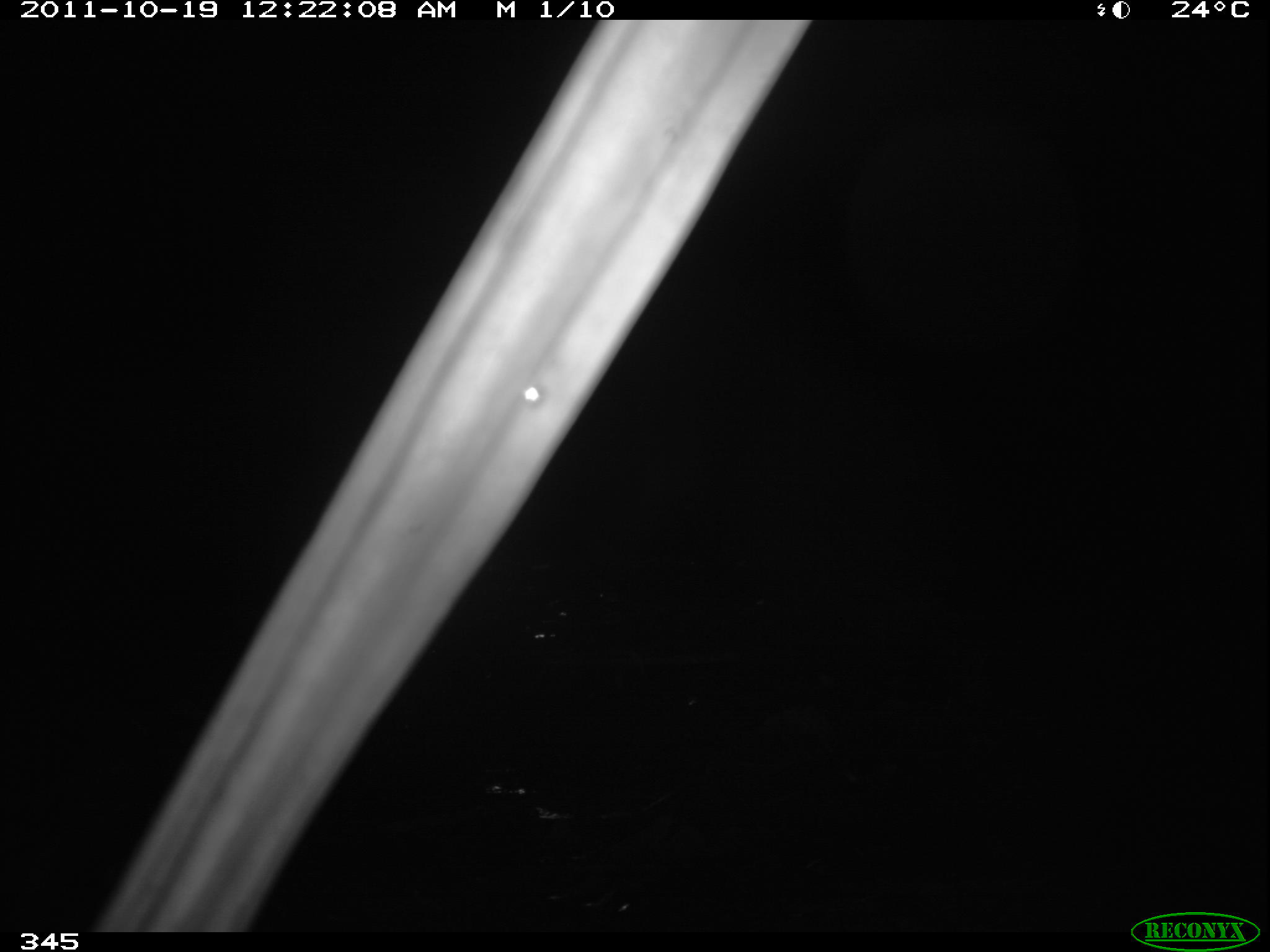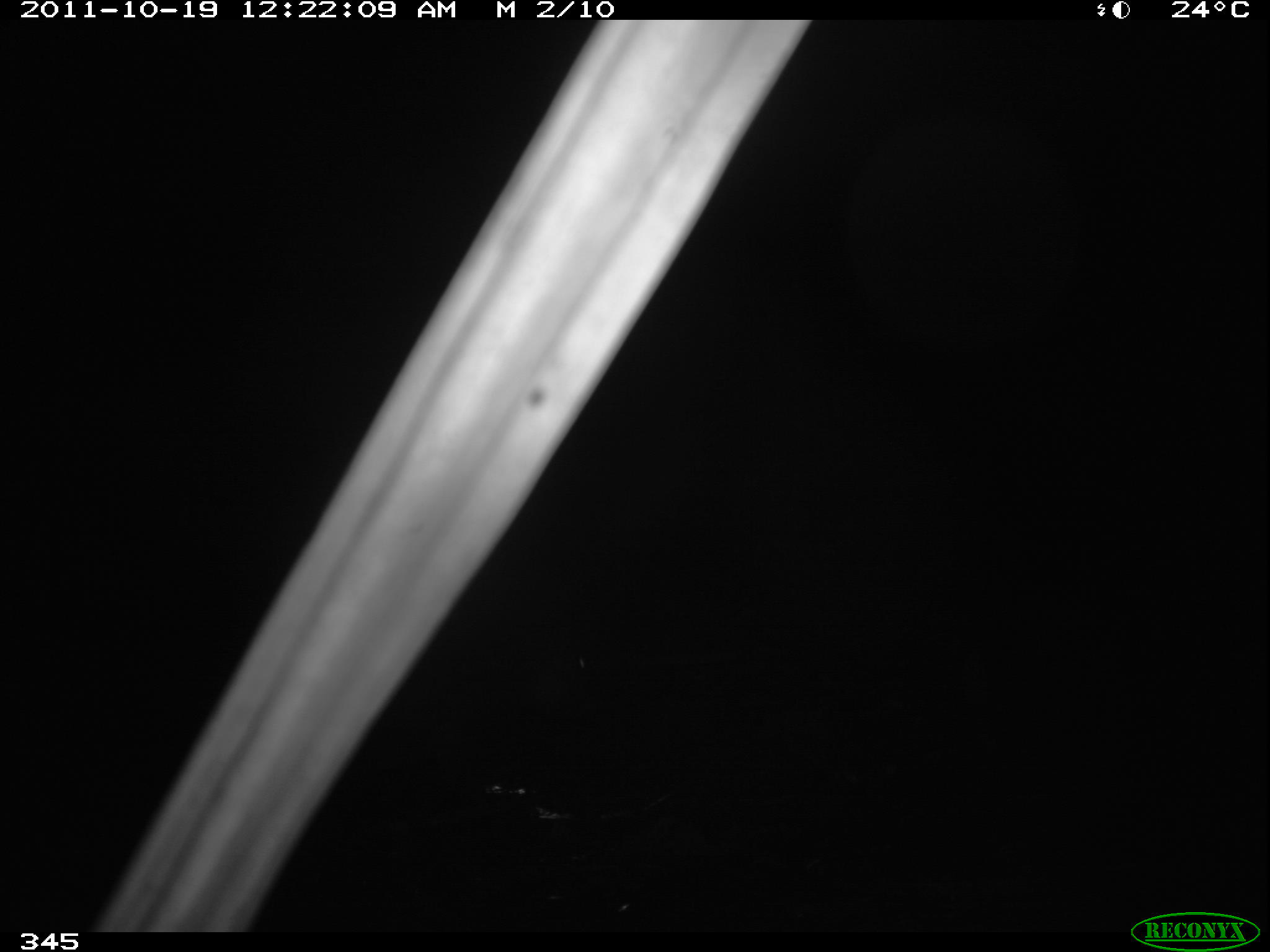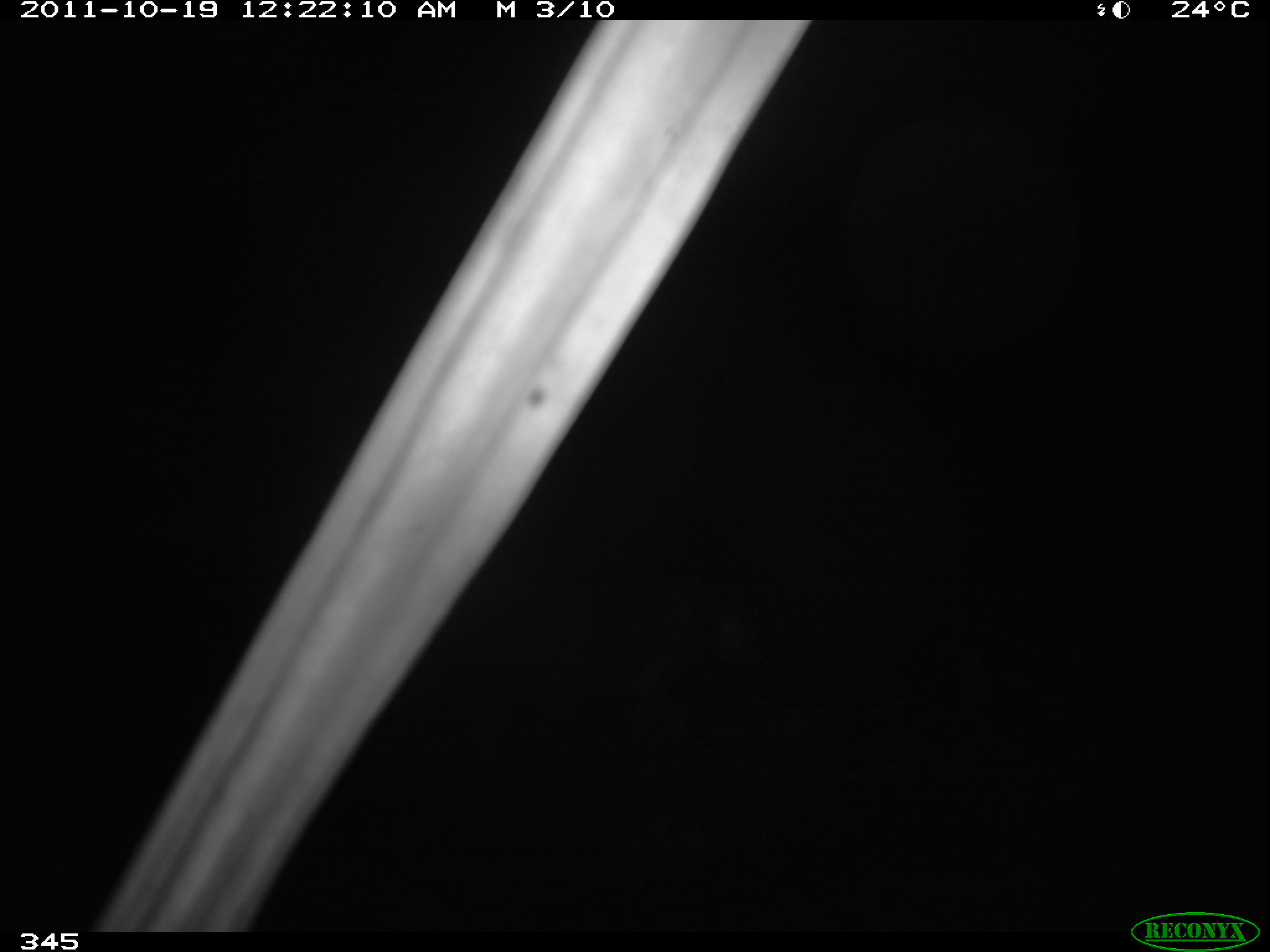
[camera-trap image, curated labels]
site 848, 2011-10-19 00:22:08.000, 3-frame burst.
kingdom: Animalia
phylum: Chordata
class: Mammalia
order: Carnivora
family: Felidae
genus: Leopardus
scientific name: Leopardus pardalis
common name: ocelot